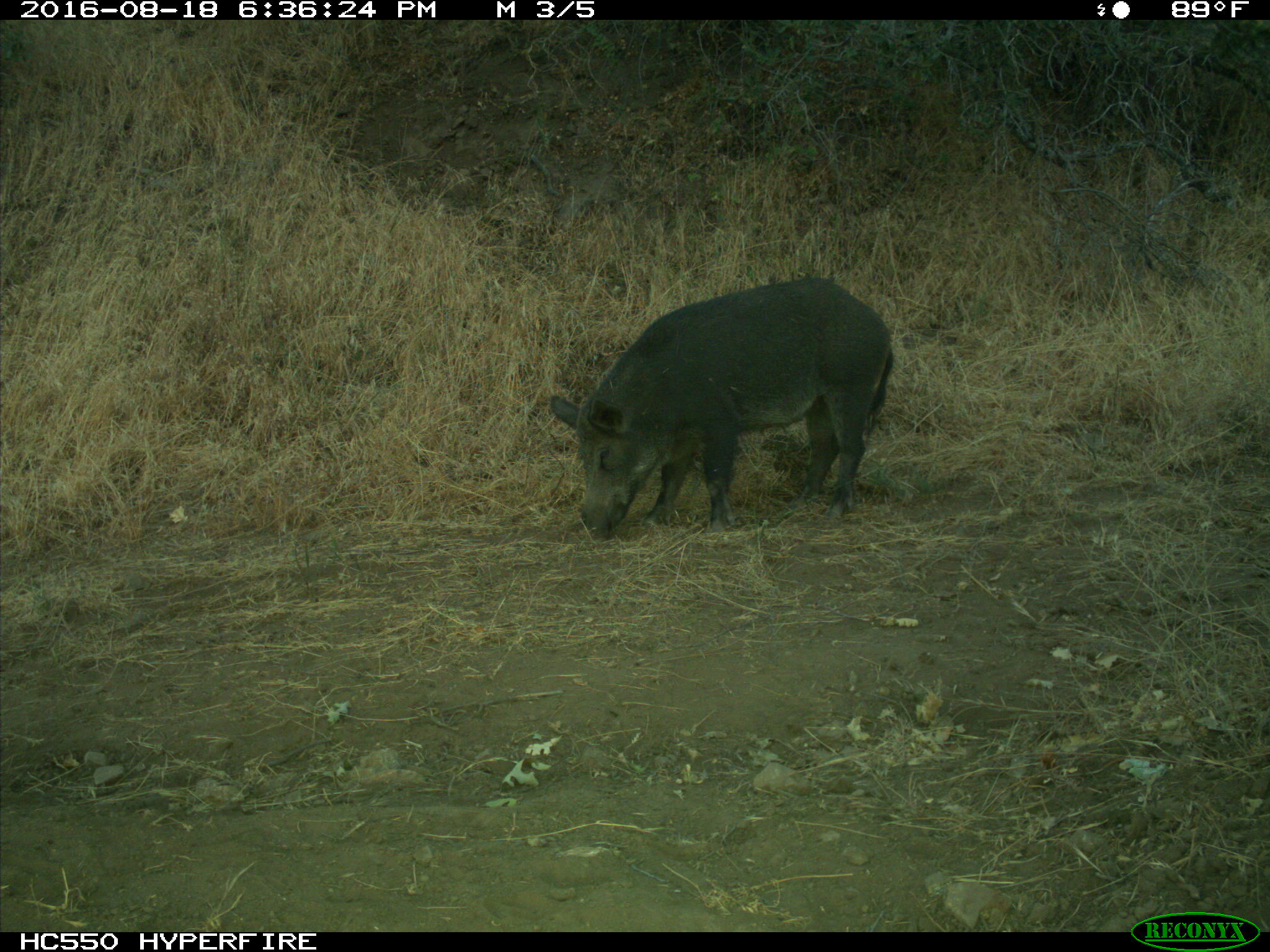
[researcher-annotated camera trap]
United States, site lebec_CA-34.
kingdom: Animalia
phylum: Chordata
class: Mammalia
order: Artiodactyla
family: Suidae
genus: Sus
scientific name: Sus scrofa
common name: wild boar